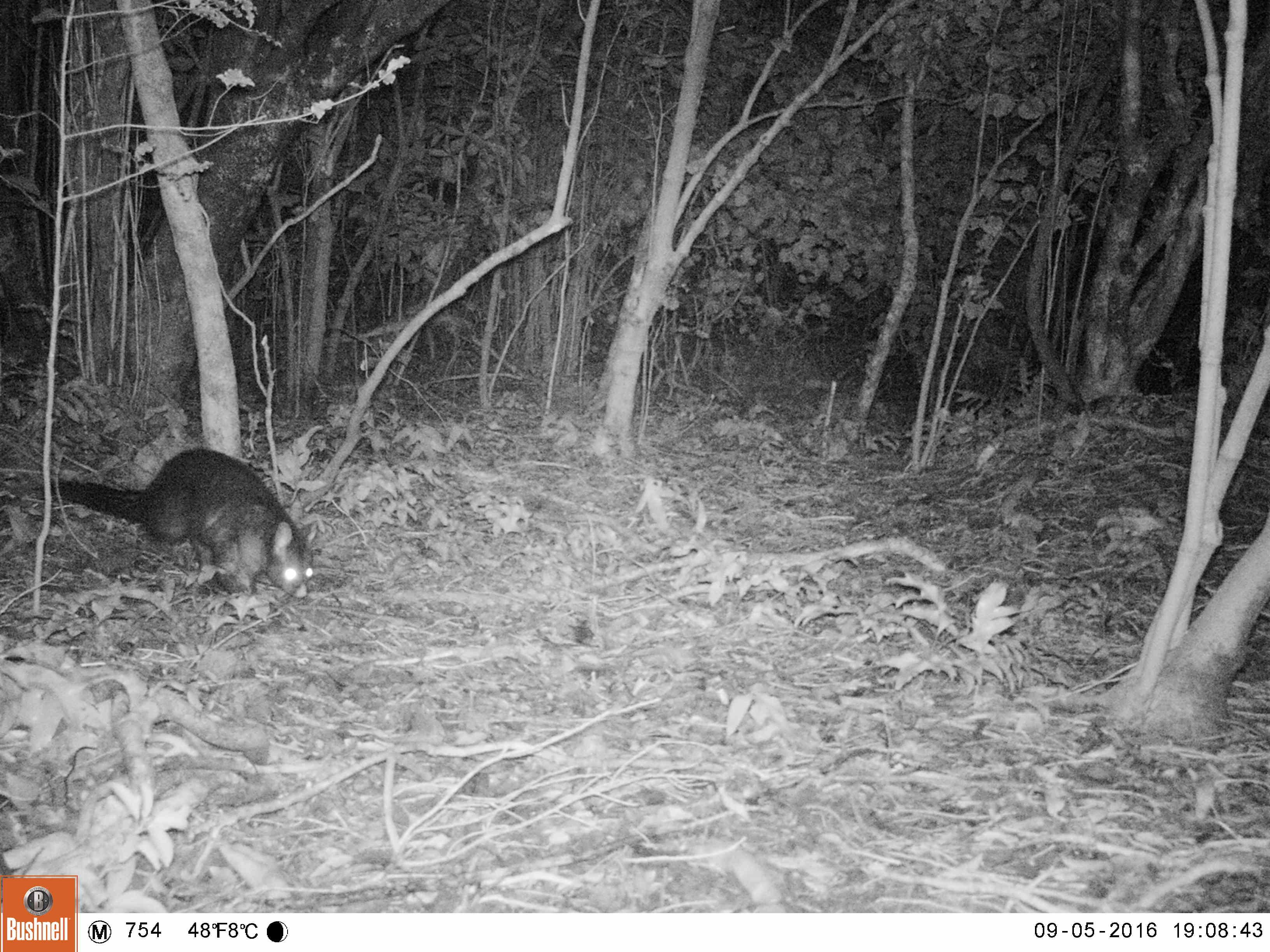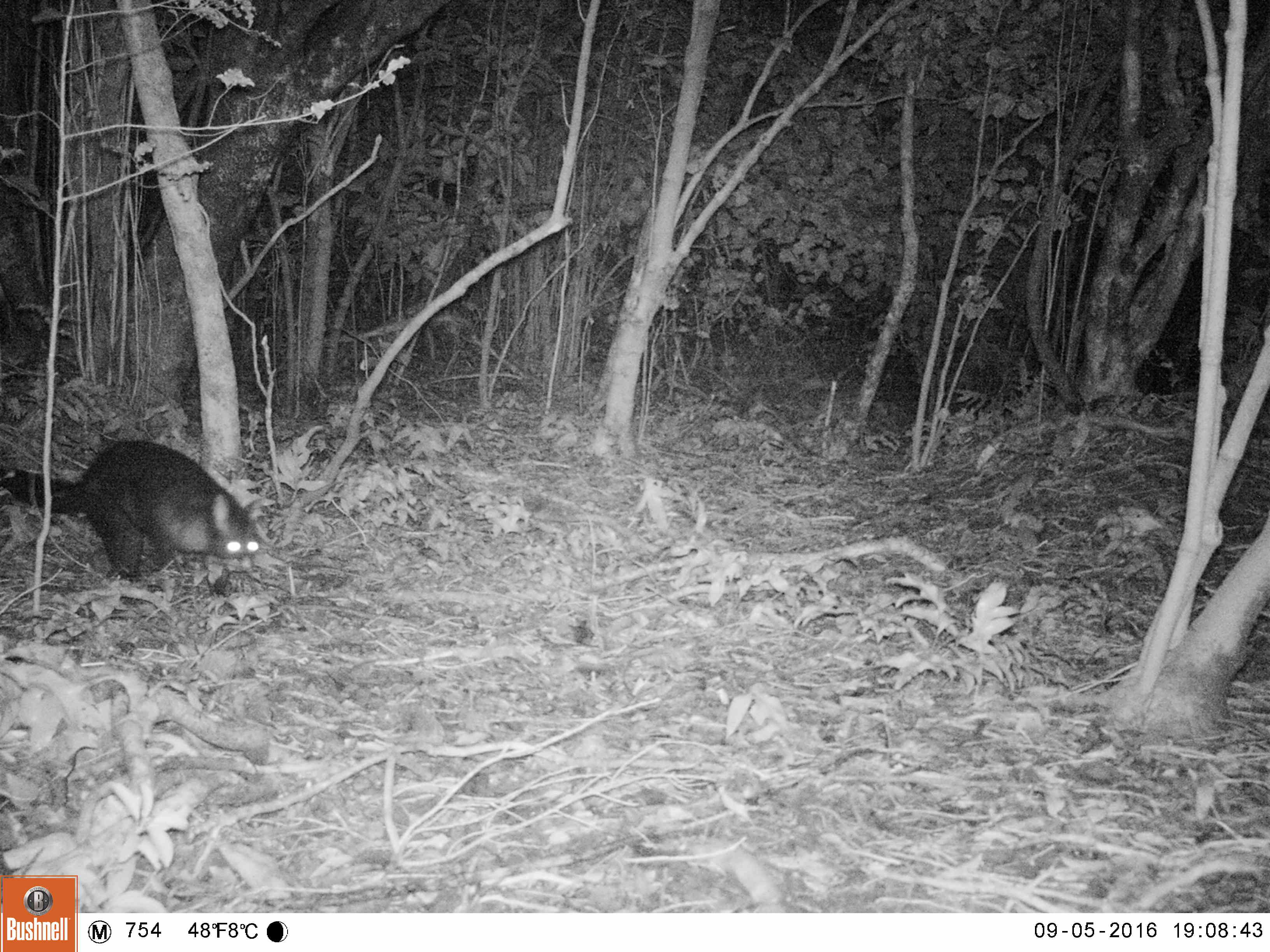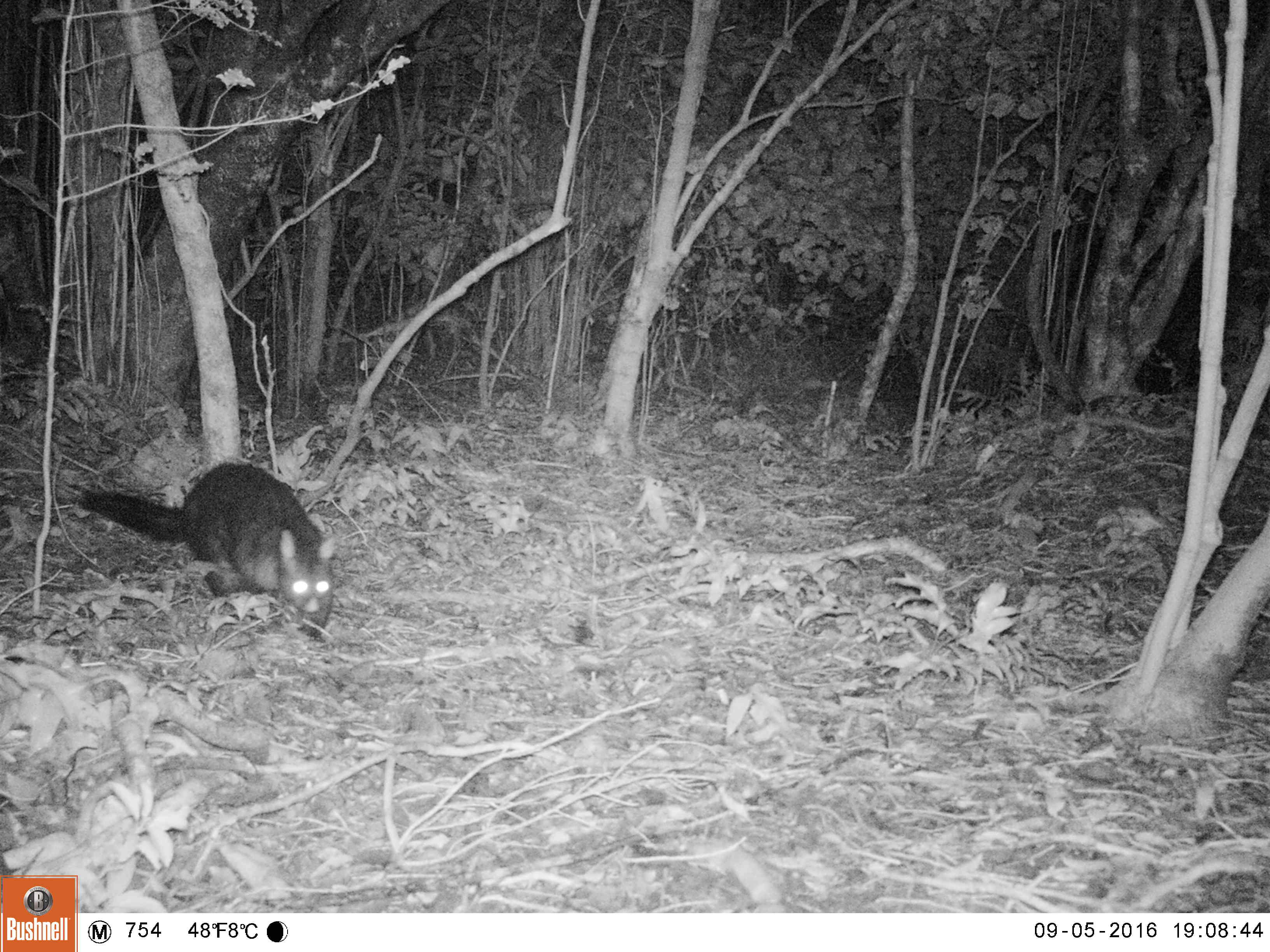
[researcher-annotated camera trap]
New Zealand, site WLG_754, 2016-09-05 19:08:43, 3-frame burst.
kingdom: Animalia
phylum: Chordata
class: Mammalia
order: Diprotodontia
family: Phalangeridae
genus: Trichosurus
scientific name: Trichosurus vulpecula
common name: common brushtail possum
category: possum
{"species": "possum (common brushtail possum) (Trichosurus vulpecula)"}